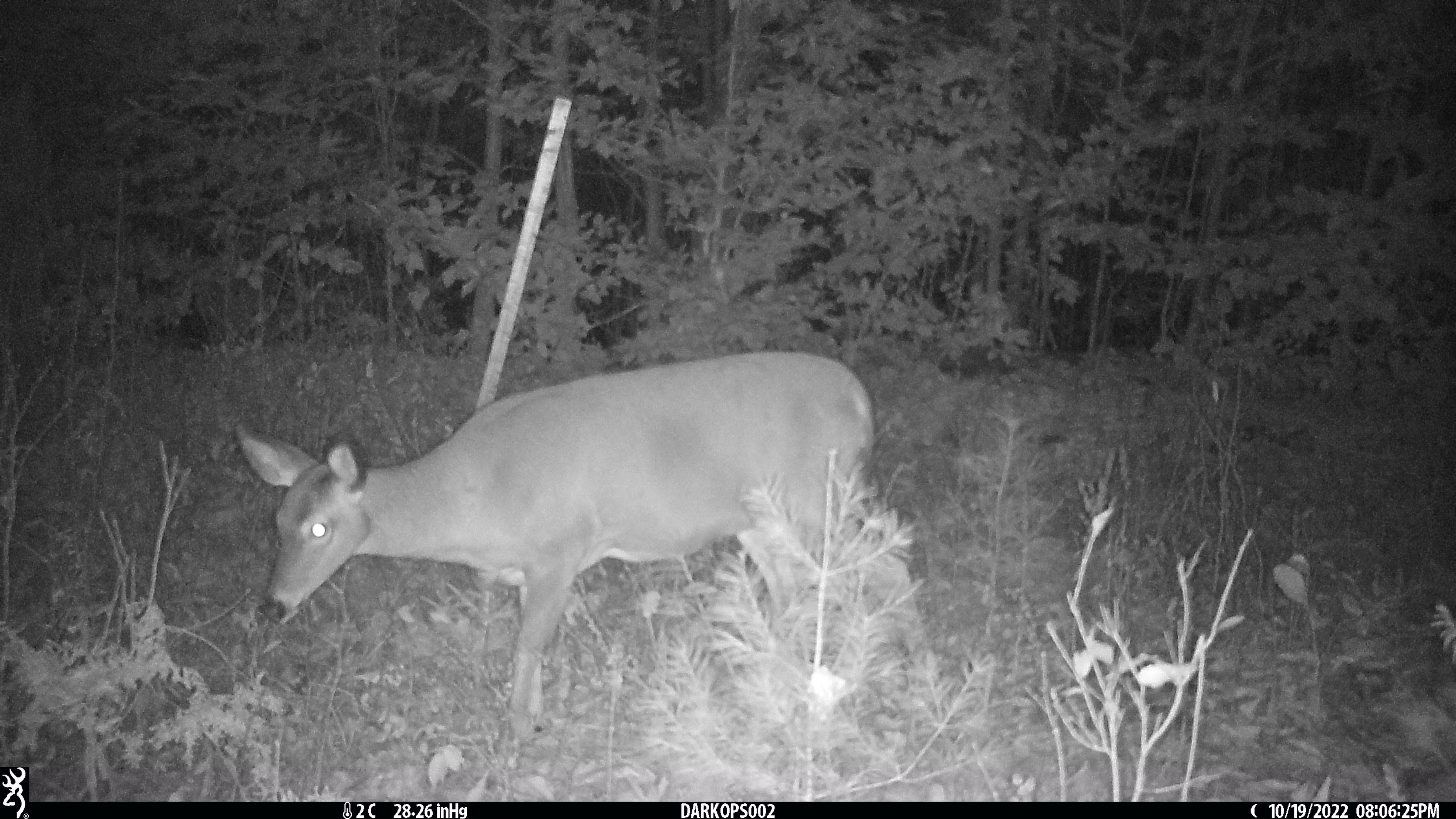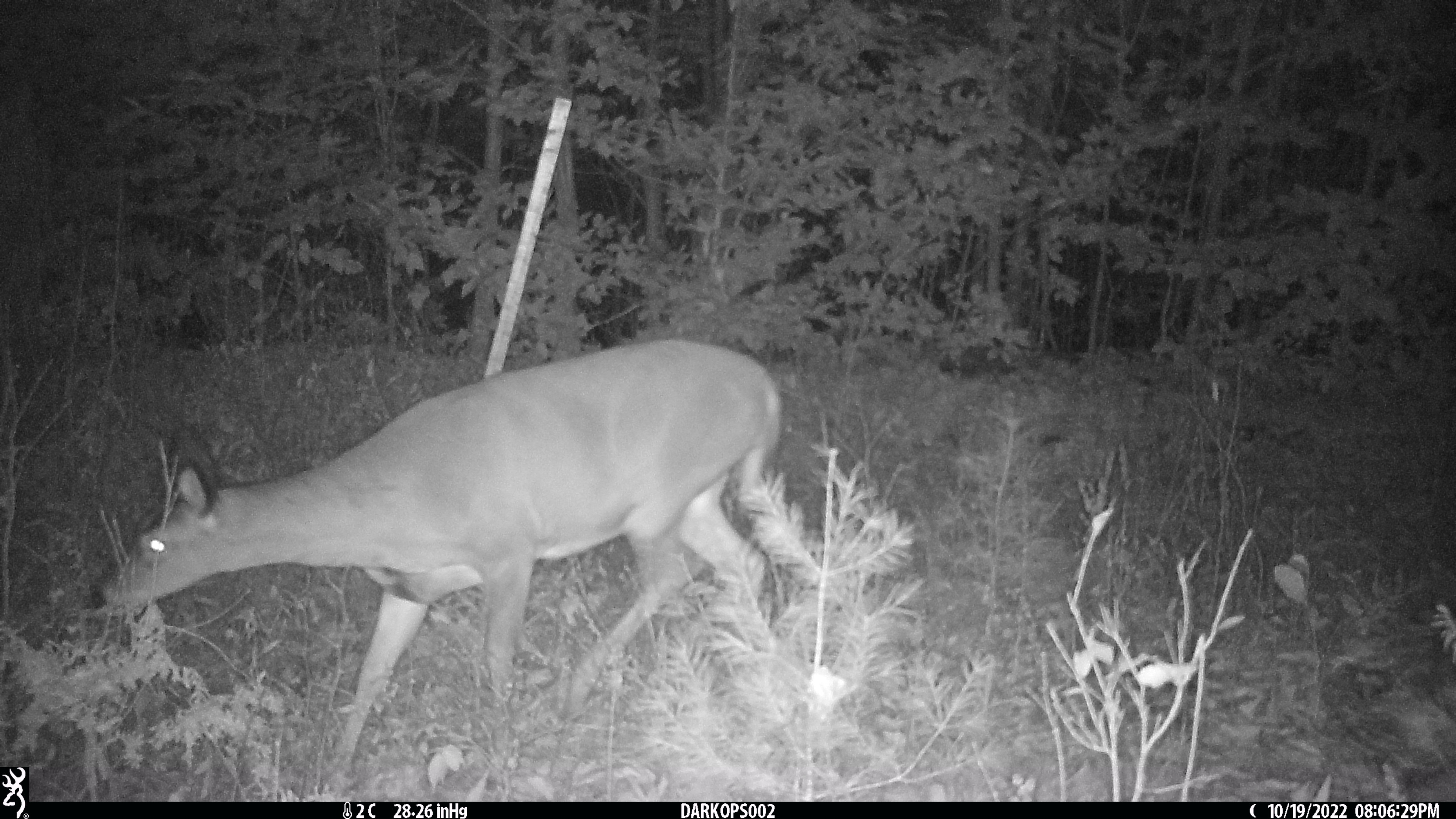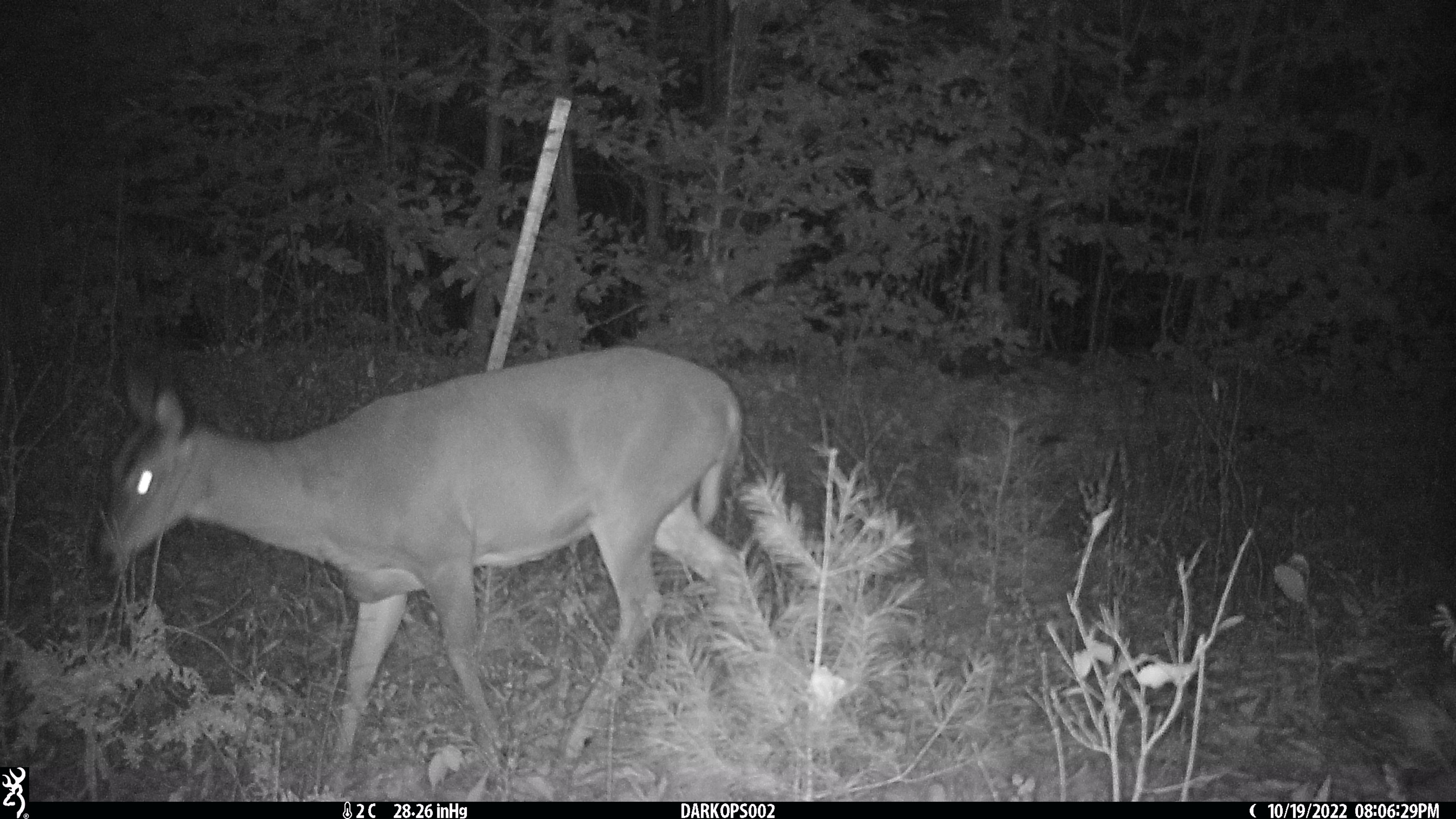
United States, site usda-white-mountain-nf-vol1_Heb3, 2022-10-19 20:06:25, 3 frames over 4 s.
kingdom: Animalia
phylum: Chordata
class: Mammalia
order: Artiodactyla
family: Cervidae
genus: Odocoileus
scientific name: Odocoileus virginianus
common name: white-tailed deer